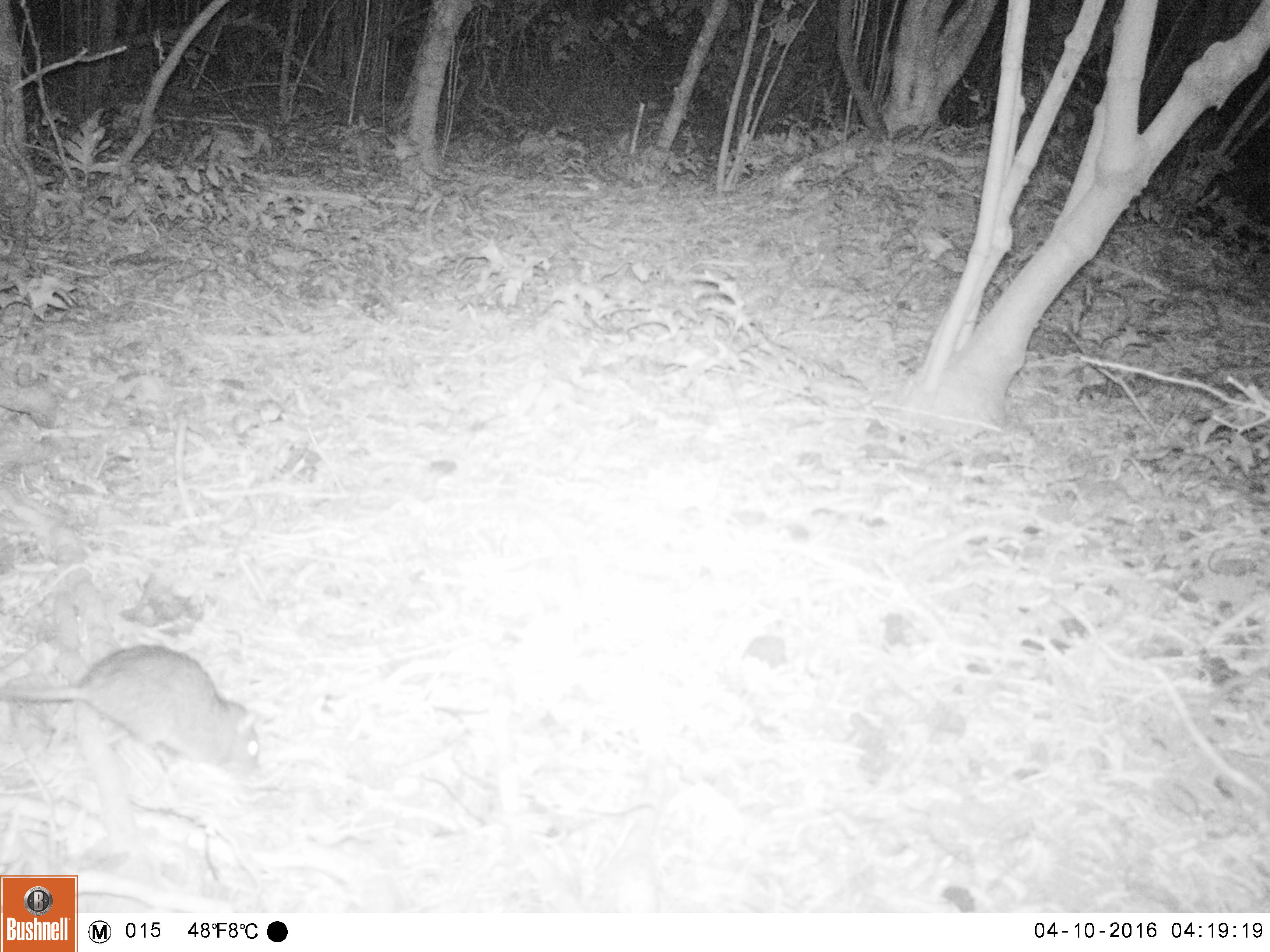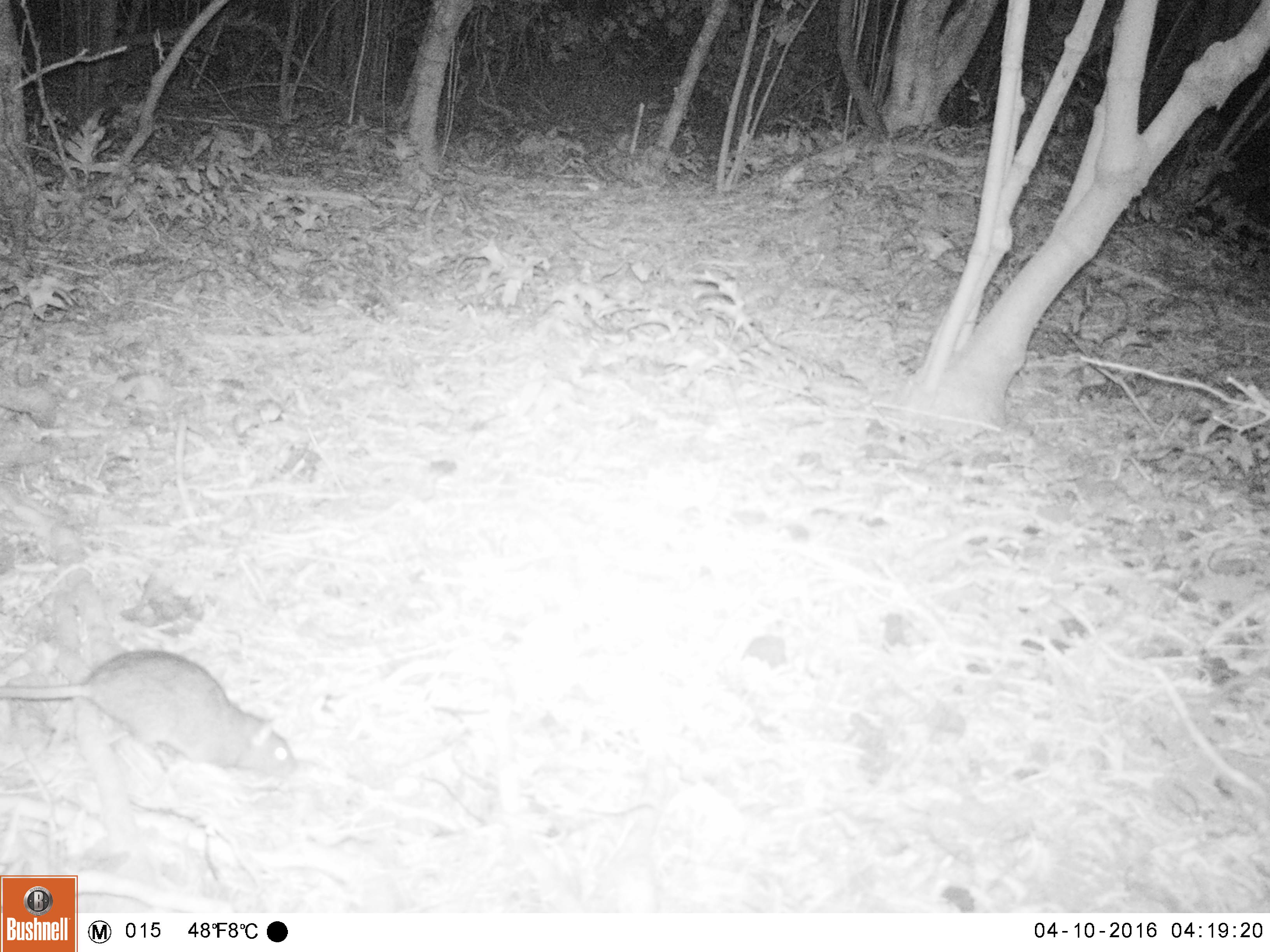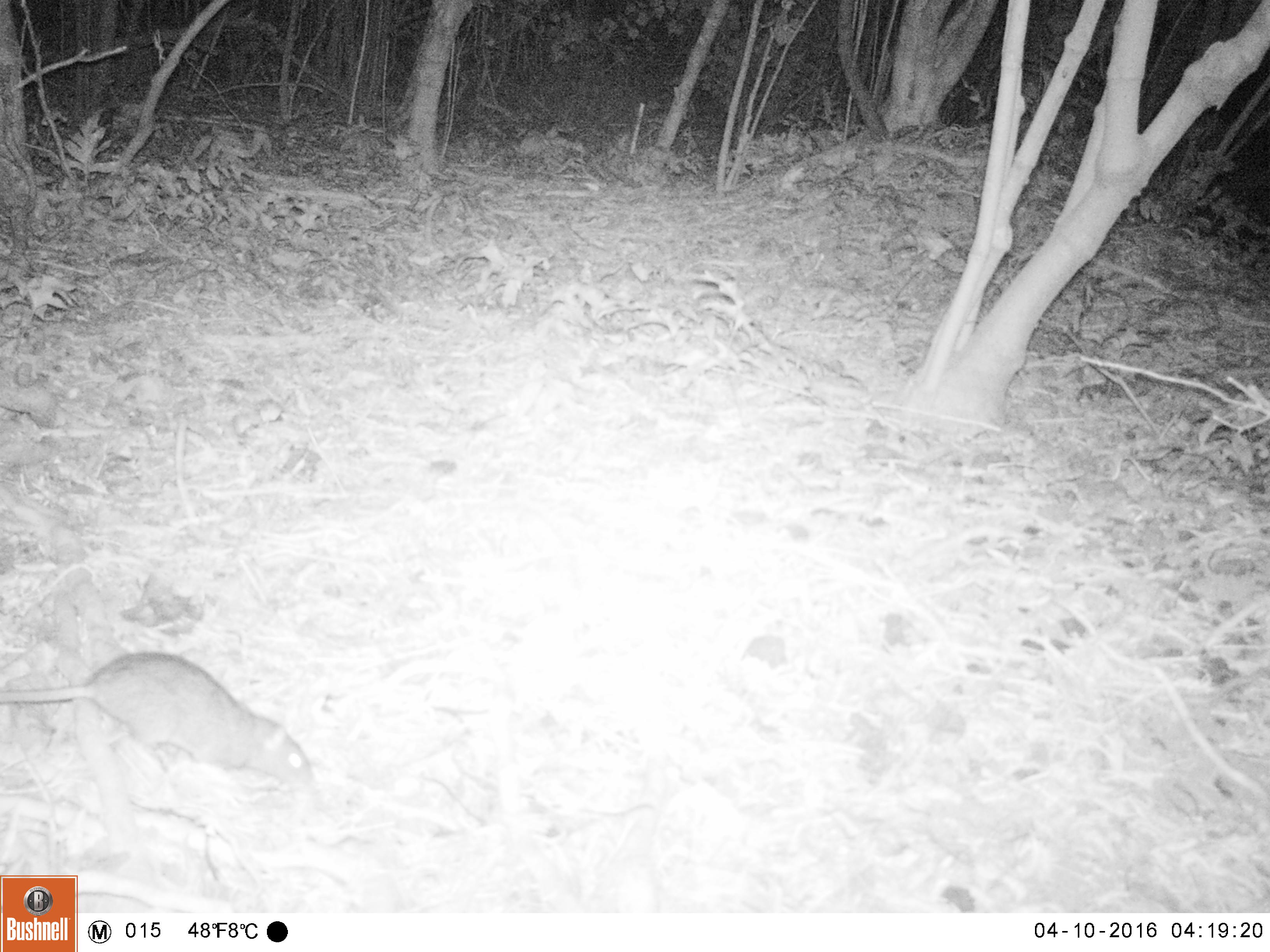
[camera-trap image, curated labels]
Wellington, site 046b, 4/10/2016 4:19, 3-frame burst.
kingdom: Animalia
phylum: Chordata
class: Mammalia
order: Rodentia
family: Muridae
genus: Rattus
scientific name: Rattus norvegicus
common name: norway rat